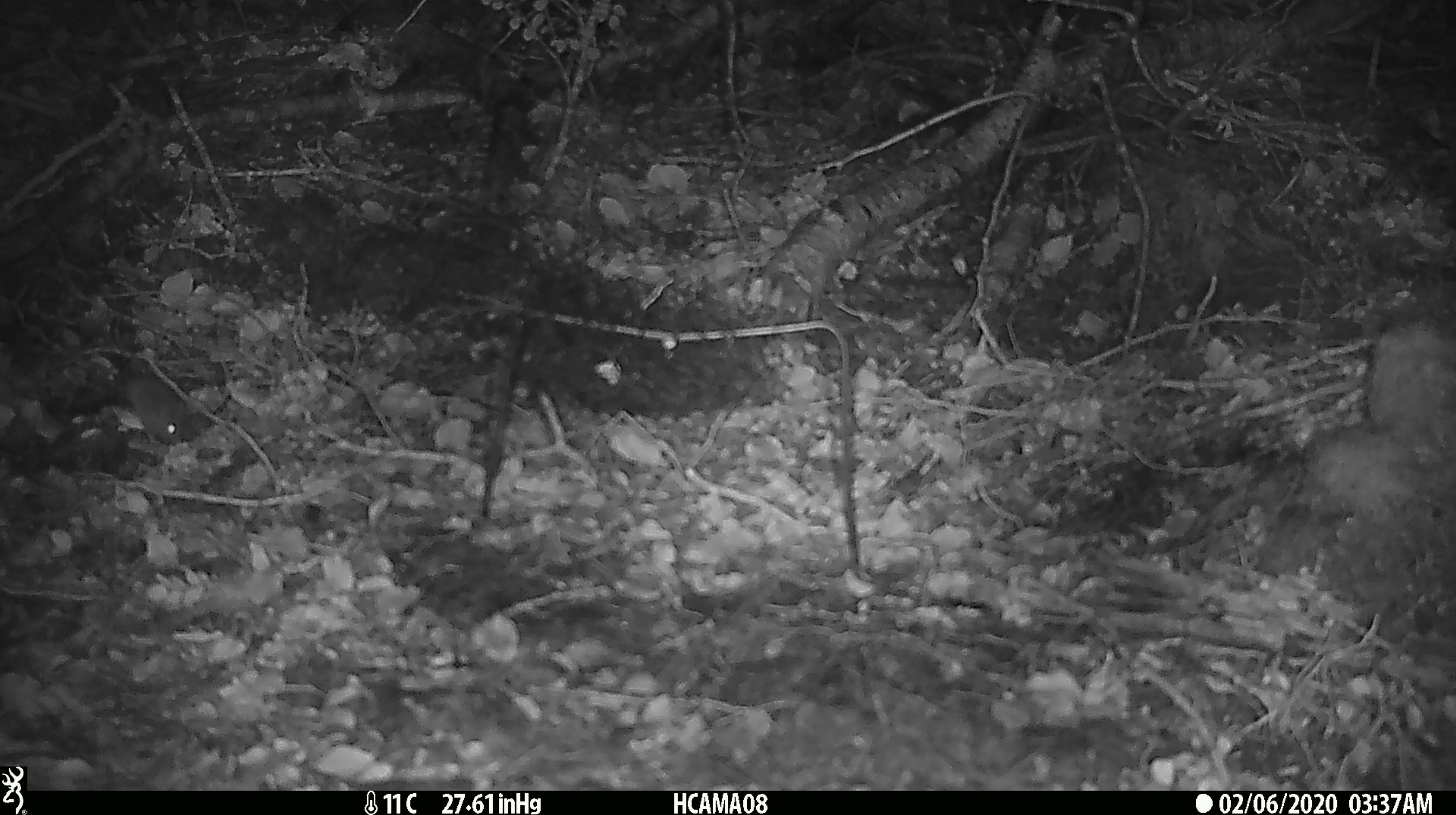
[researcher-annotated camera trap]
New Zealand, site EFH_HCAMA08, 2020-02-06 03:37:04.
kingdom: Animalia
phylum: Chordata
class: Mammalia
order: Rodentia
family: Muridae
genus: Mus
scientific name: Mus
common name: mouse